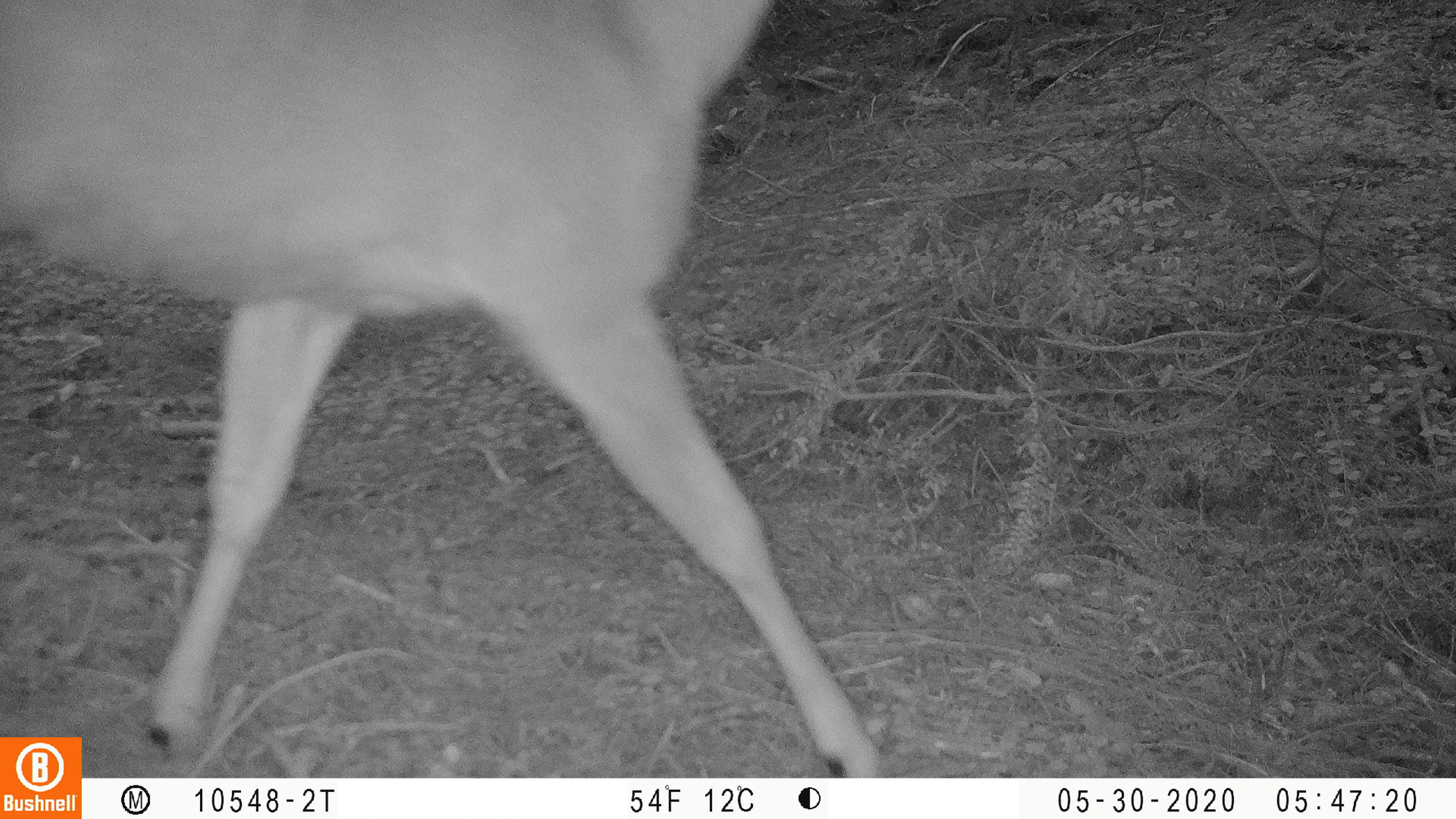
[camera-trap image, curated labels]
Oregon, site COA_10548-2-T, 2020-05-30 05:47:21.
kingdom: Animalia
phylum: Chordata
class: Mammalia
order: Artiodactyla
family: Cervidae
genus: Odocoileus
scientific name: Odocoileus hemionus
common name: black-tailed deer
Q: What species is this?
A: Black-tailed deer (Odocoileus hemionus).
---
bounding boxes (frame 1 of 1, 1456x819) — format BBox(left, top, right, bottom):
black-tailed deer: BBox(86, 0, 880, 772)